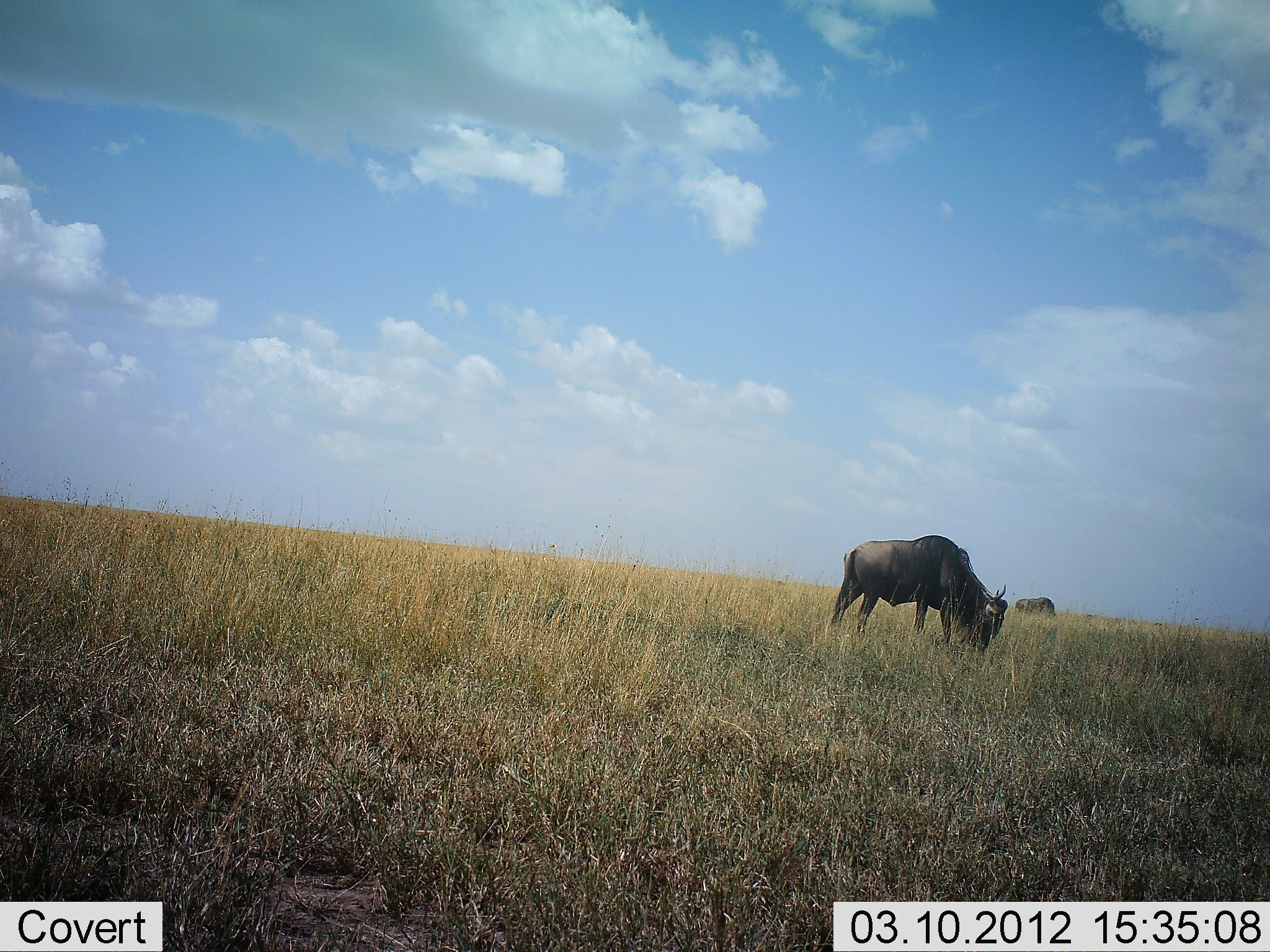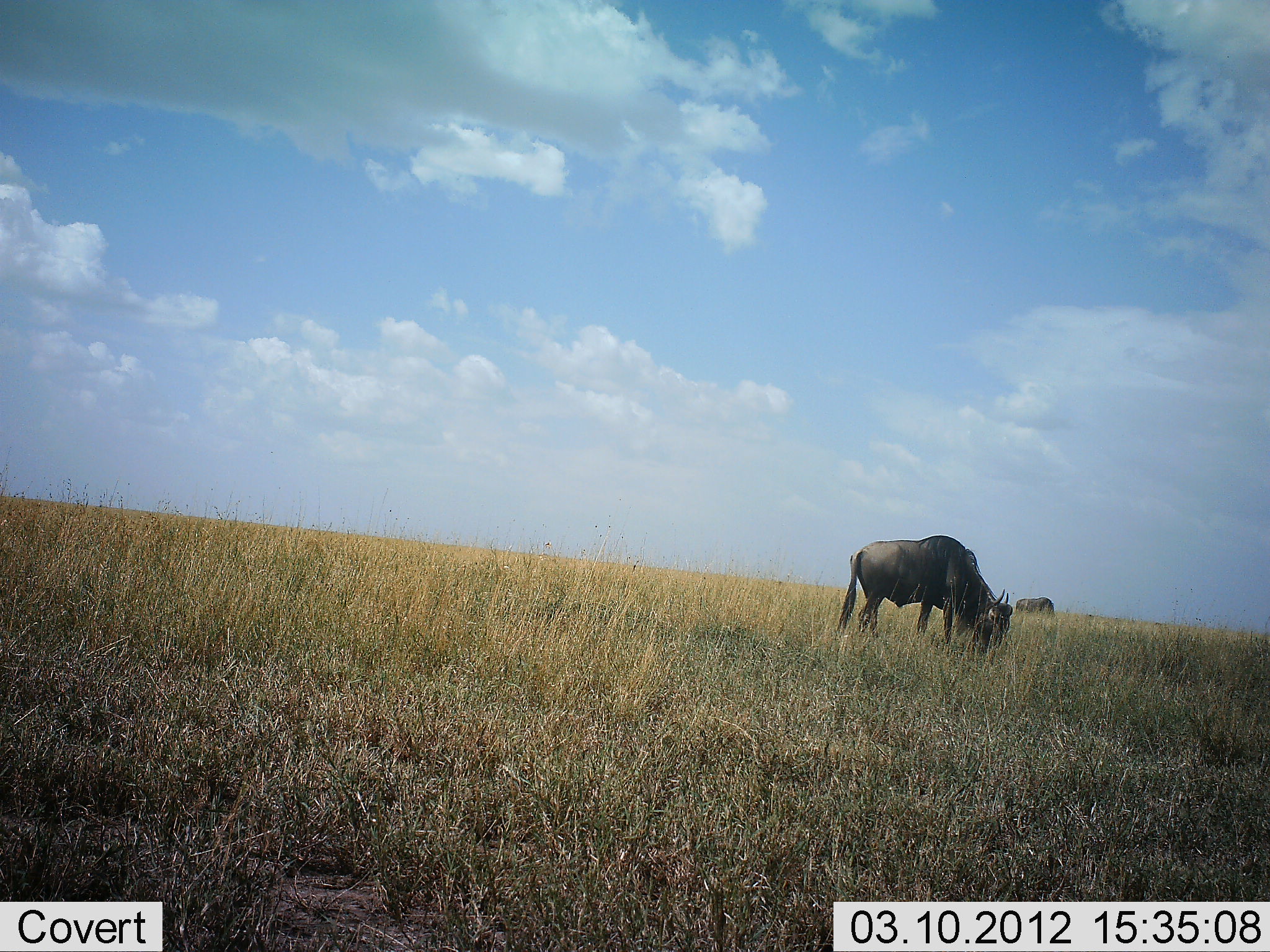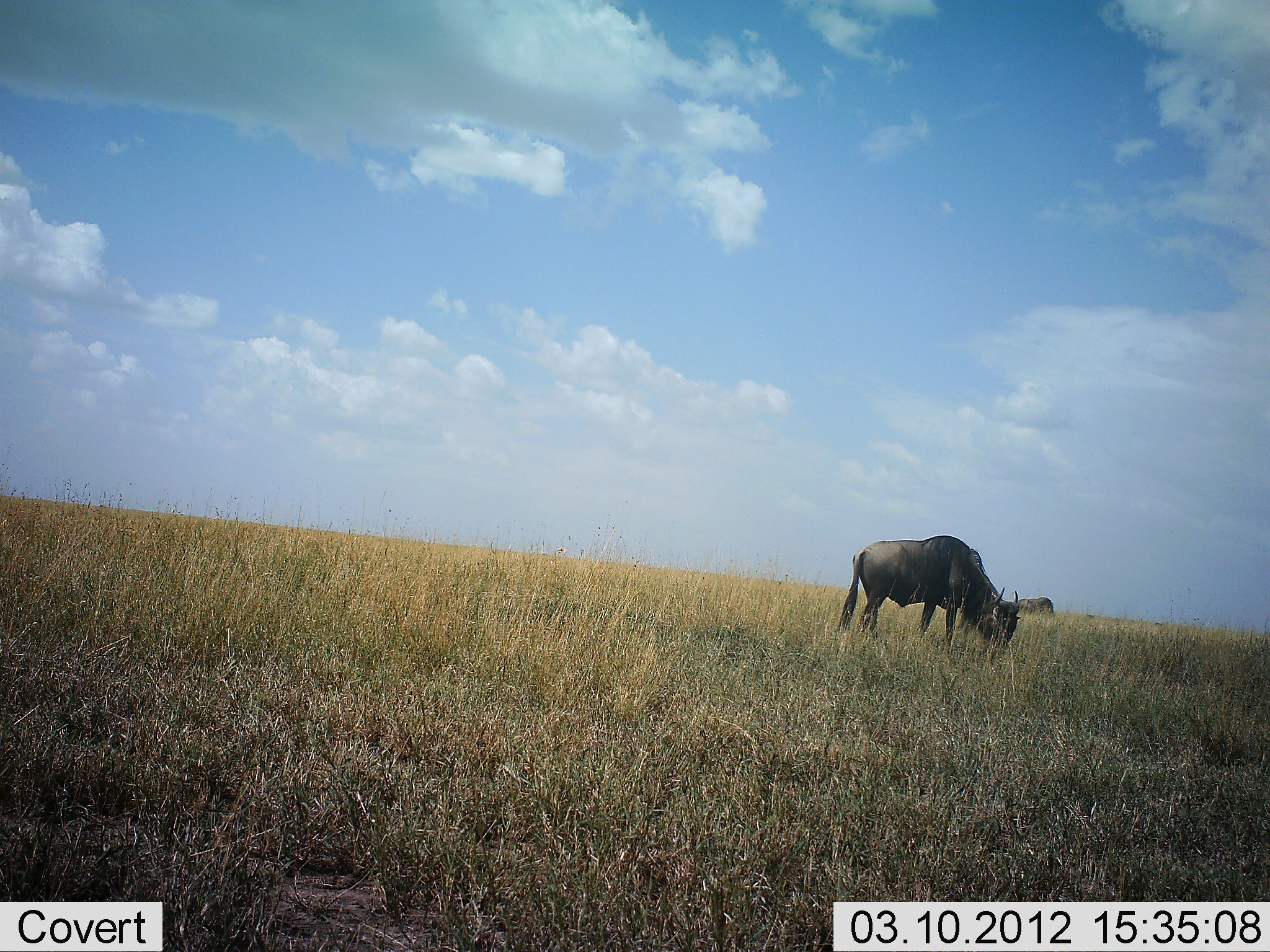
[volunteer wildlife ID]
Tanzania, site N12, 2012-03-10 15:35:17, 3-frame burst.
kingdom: Animalia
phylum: Chordata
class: Mammalia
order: Artiodactyla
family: Bovidae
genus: Connochaetes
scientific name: Connochaetes taurinus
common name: blue wildebeest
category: wildebeest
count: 2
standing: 33%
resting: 0%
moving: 0%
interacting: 0%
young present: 0%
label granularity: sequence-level